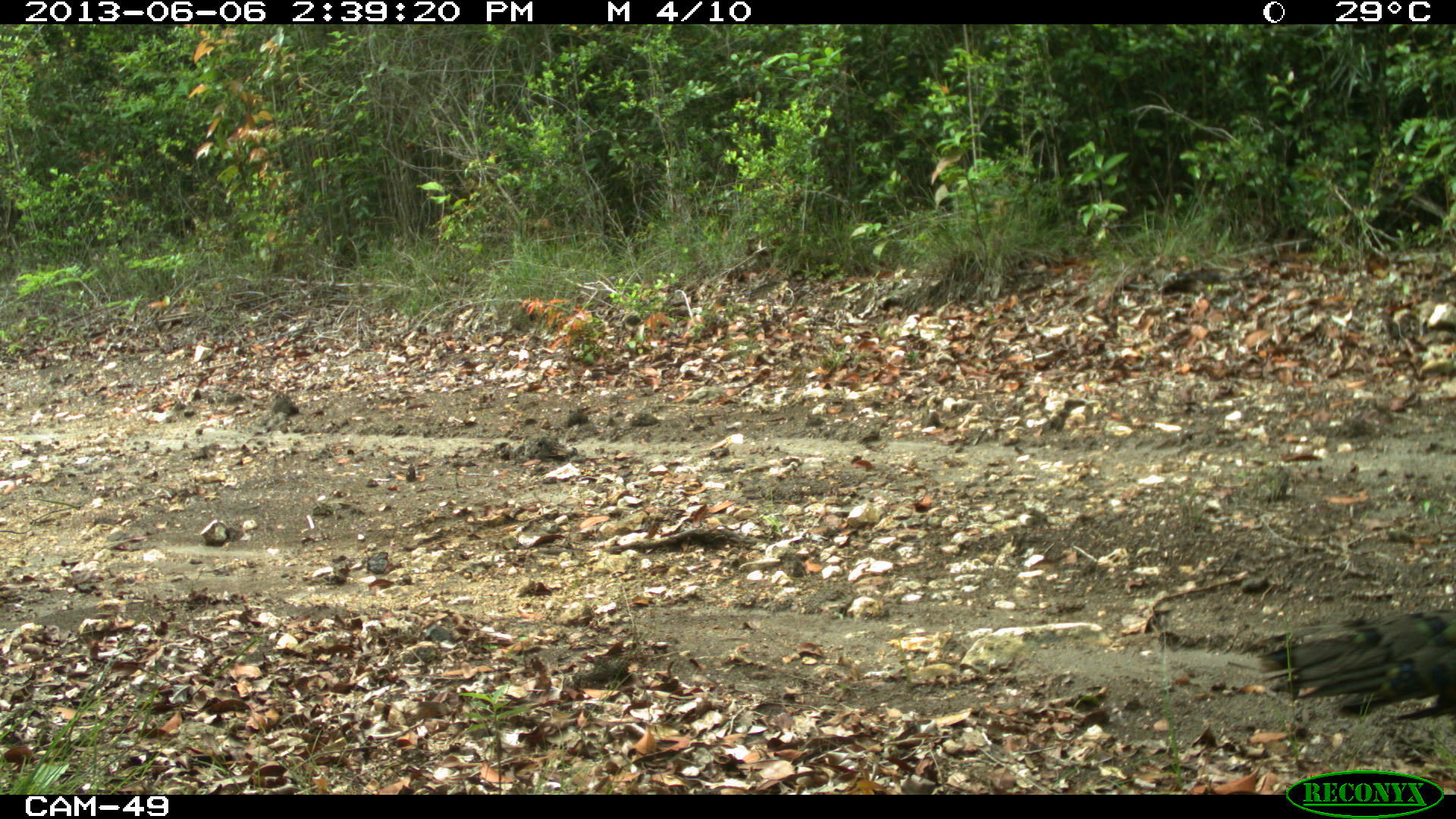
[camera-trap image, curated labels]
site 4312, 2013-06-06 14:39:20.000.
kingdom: Animalia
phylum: Chordata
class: Aves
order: Galliformes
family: Phasianidae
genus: Meleagris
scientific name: Meleagris ocellata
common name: ocellated turkey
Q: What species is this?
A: Meleagris ocellata (ocellated turkey).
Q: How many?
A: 1.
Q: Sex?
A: Male.